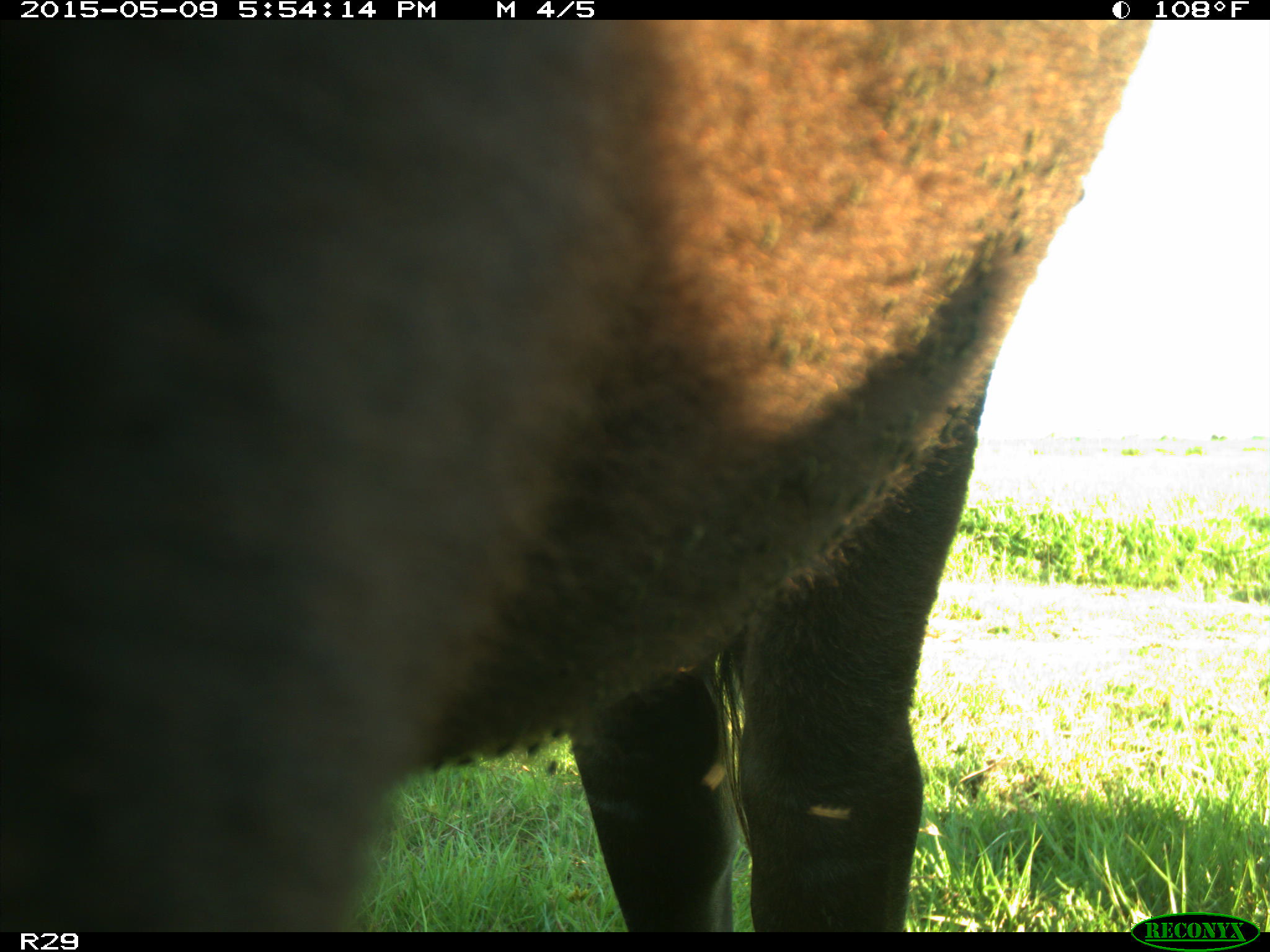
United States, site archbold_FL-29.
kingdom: Animalia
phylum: Chordata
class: Mammalia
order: Artiodactyla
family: Bovidae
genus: Bos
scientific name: Bos taurus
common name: domestic cow